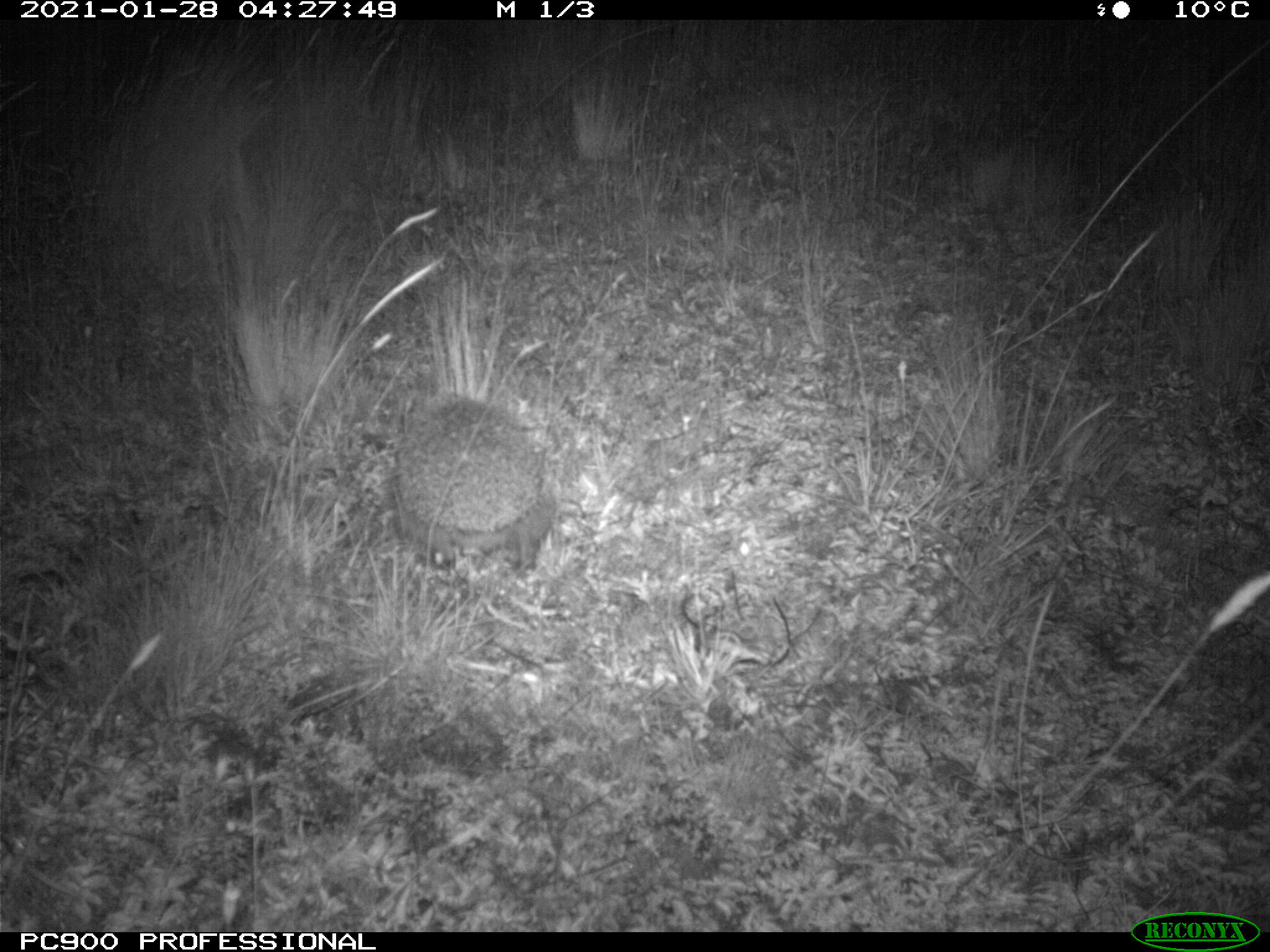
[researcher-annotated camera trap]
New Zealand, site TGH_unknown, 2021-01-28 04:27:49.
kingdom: Animalia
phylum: Chordata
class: Mammalia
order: Eulipotyphla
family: Erinaceidae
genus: Erinaceus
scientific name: Erinaceus europaeus europaeus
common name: european hedgehog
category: hedgehog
Hedgehog (european hedgehog) (Erinaceus europaeus europaeus).